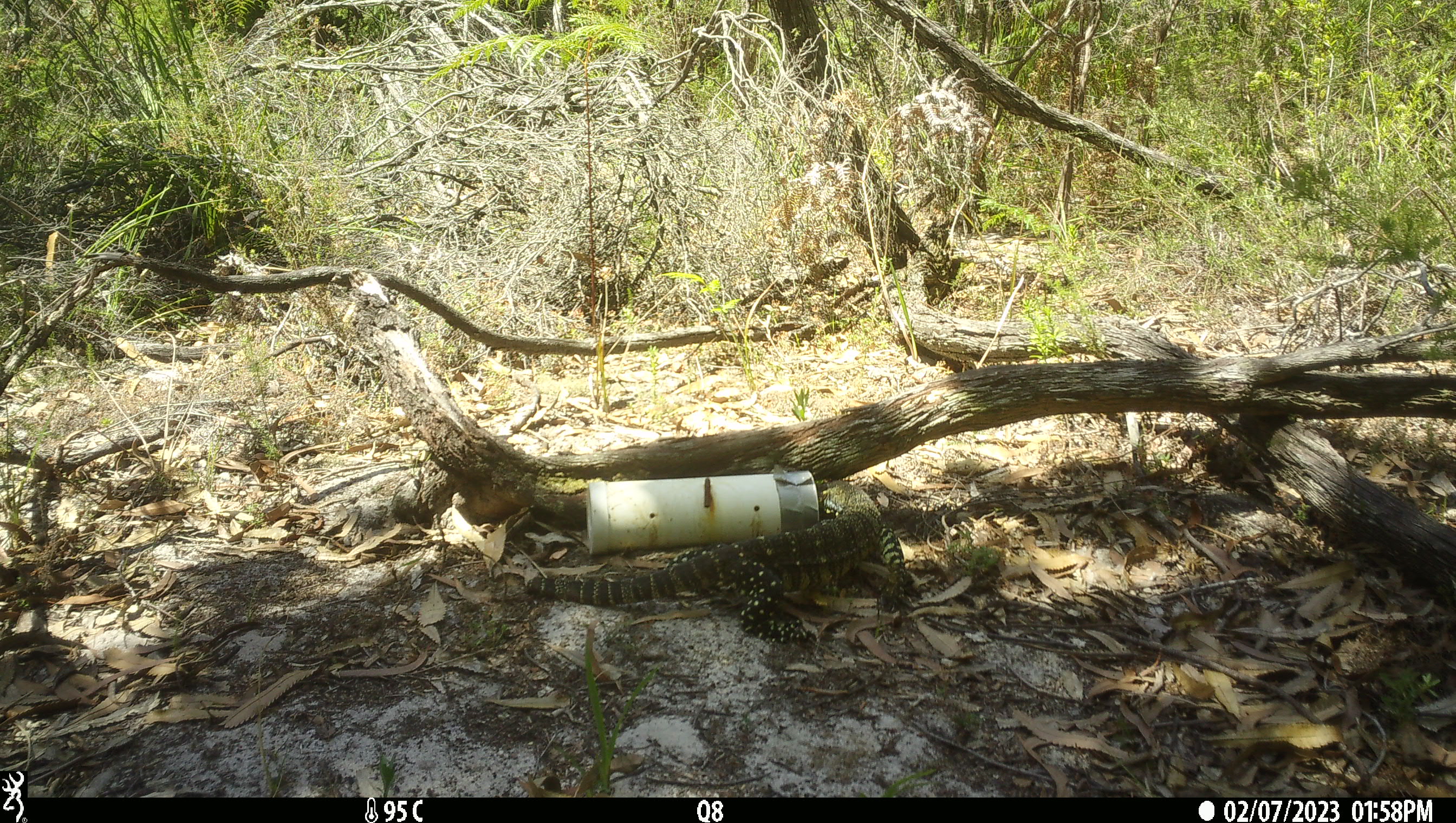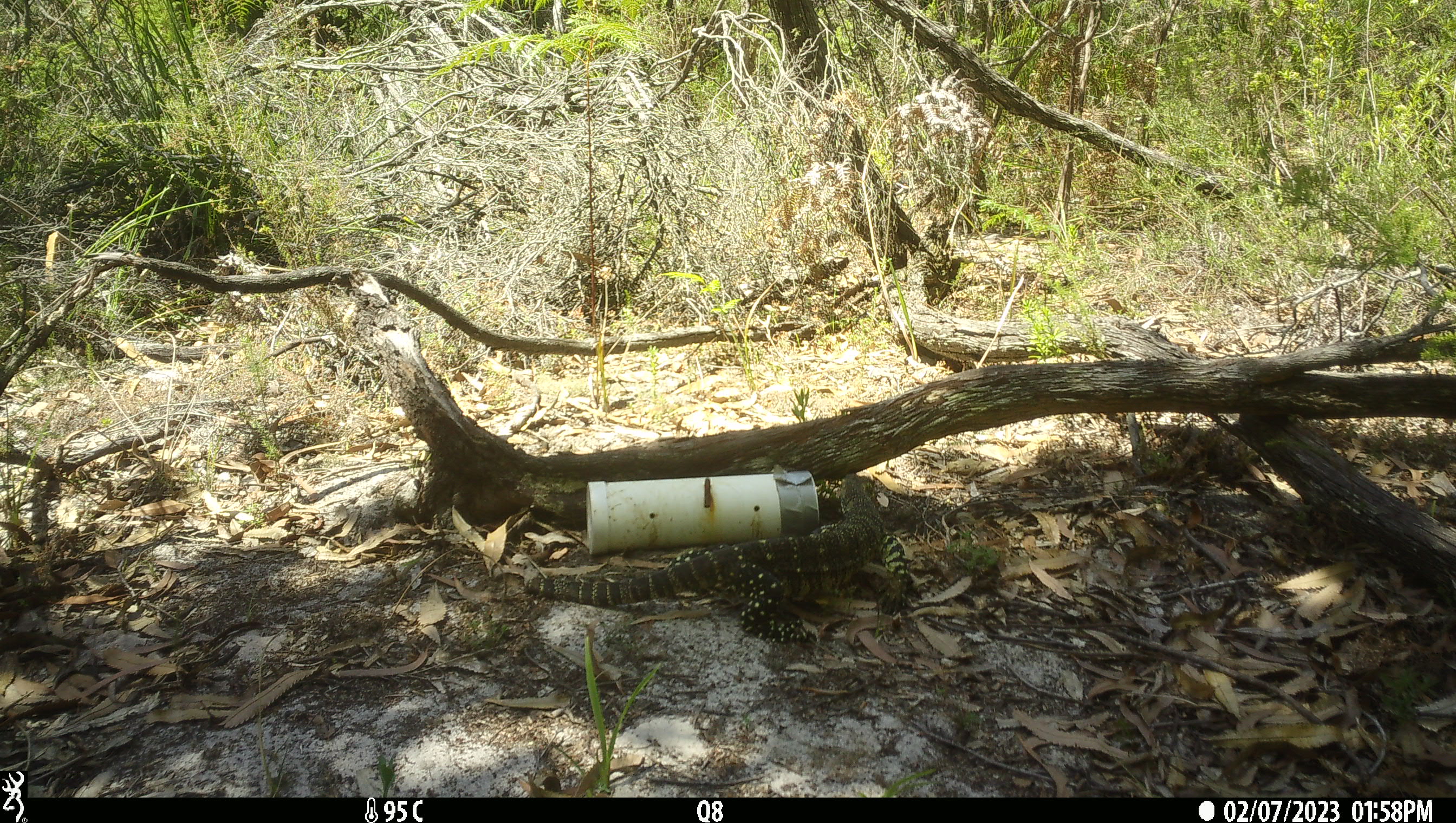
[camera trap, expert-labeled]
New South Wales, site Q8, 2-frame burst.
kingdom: Animalia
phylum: Chordata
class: Reptilia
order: Squamata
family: Varanidae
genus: Varanus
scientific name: Varanus varius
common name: lace monitor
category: goanna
Goanna (lace monitor) (Varanus varius).